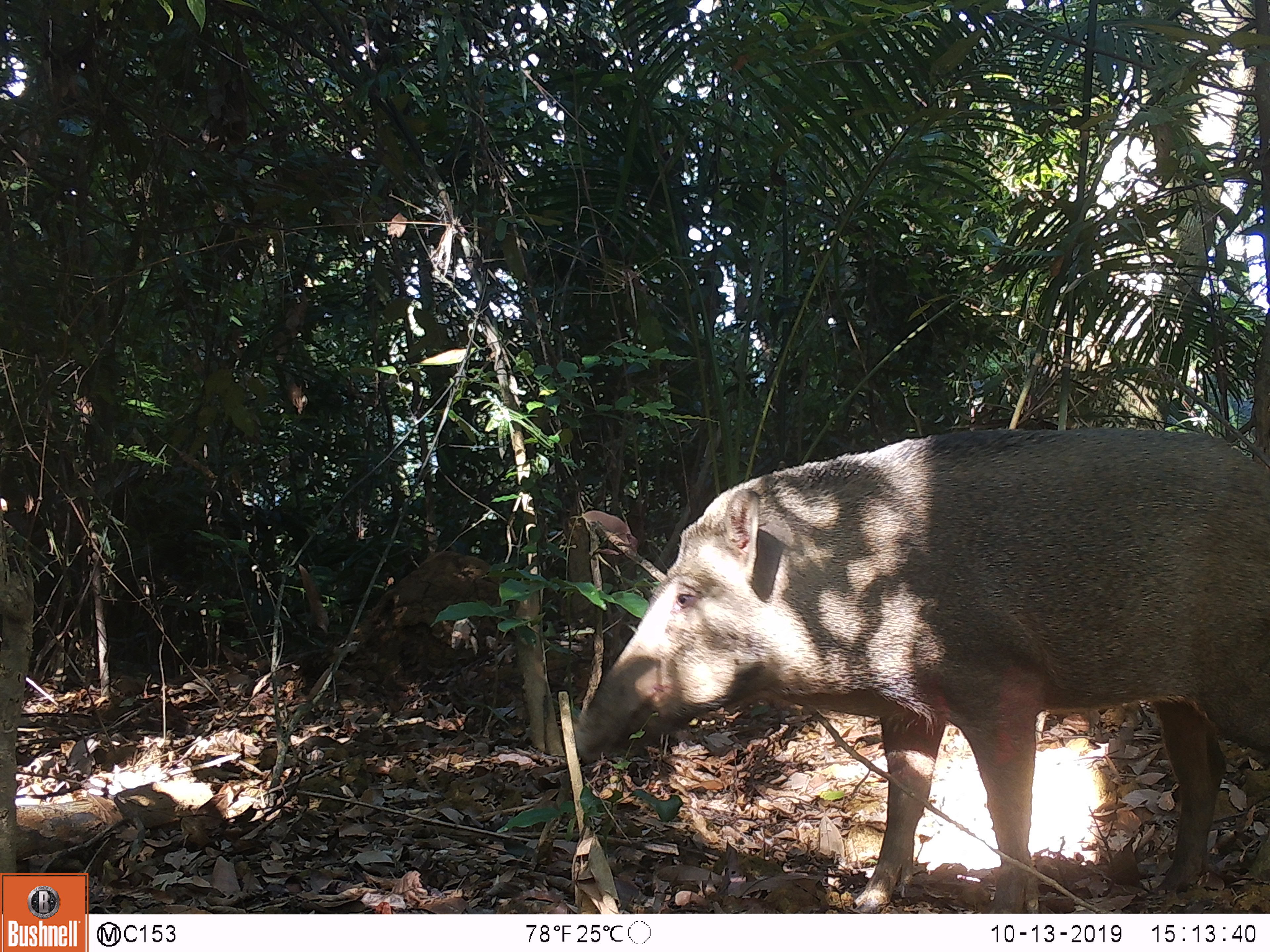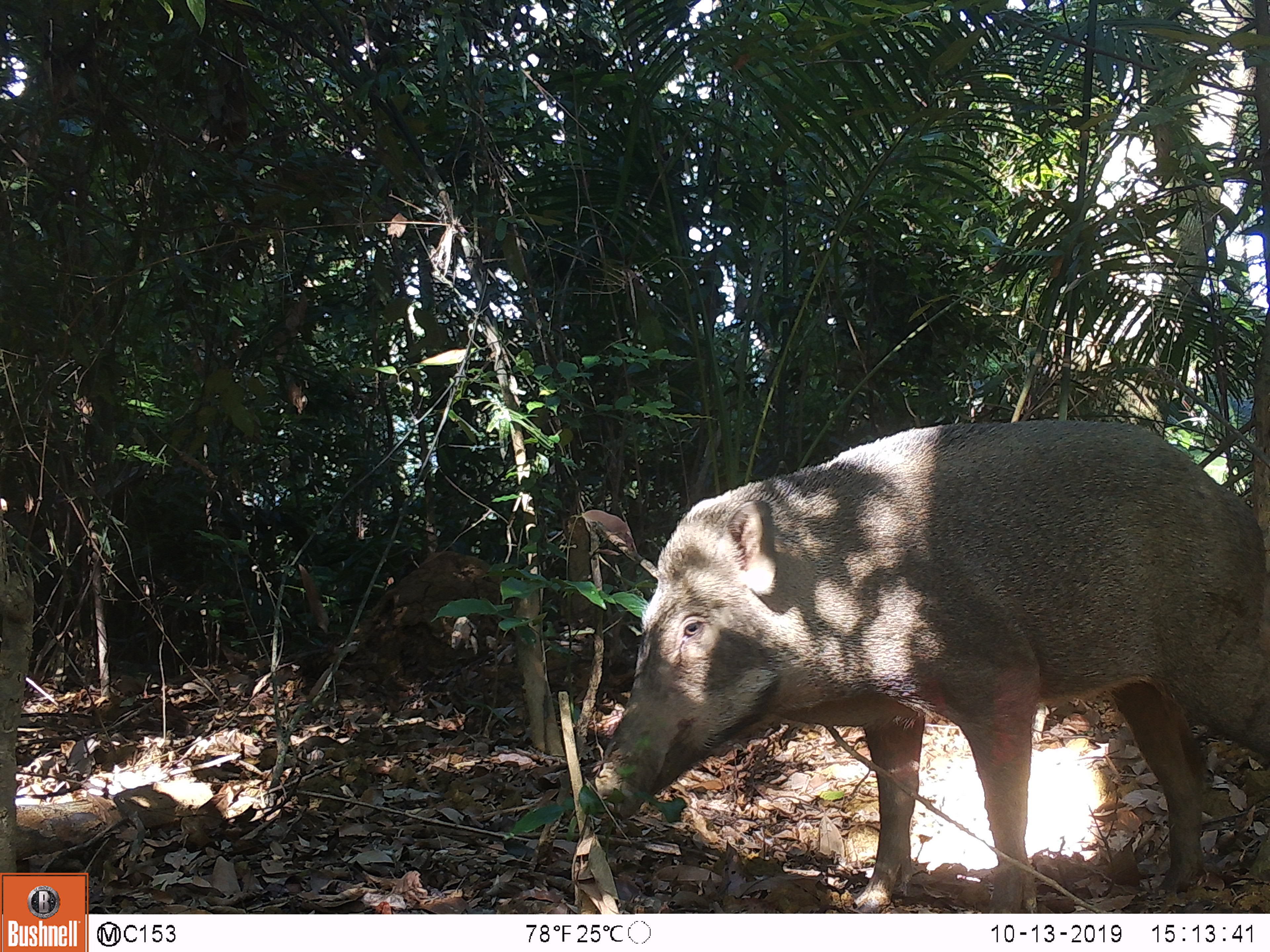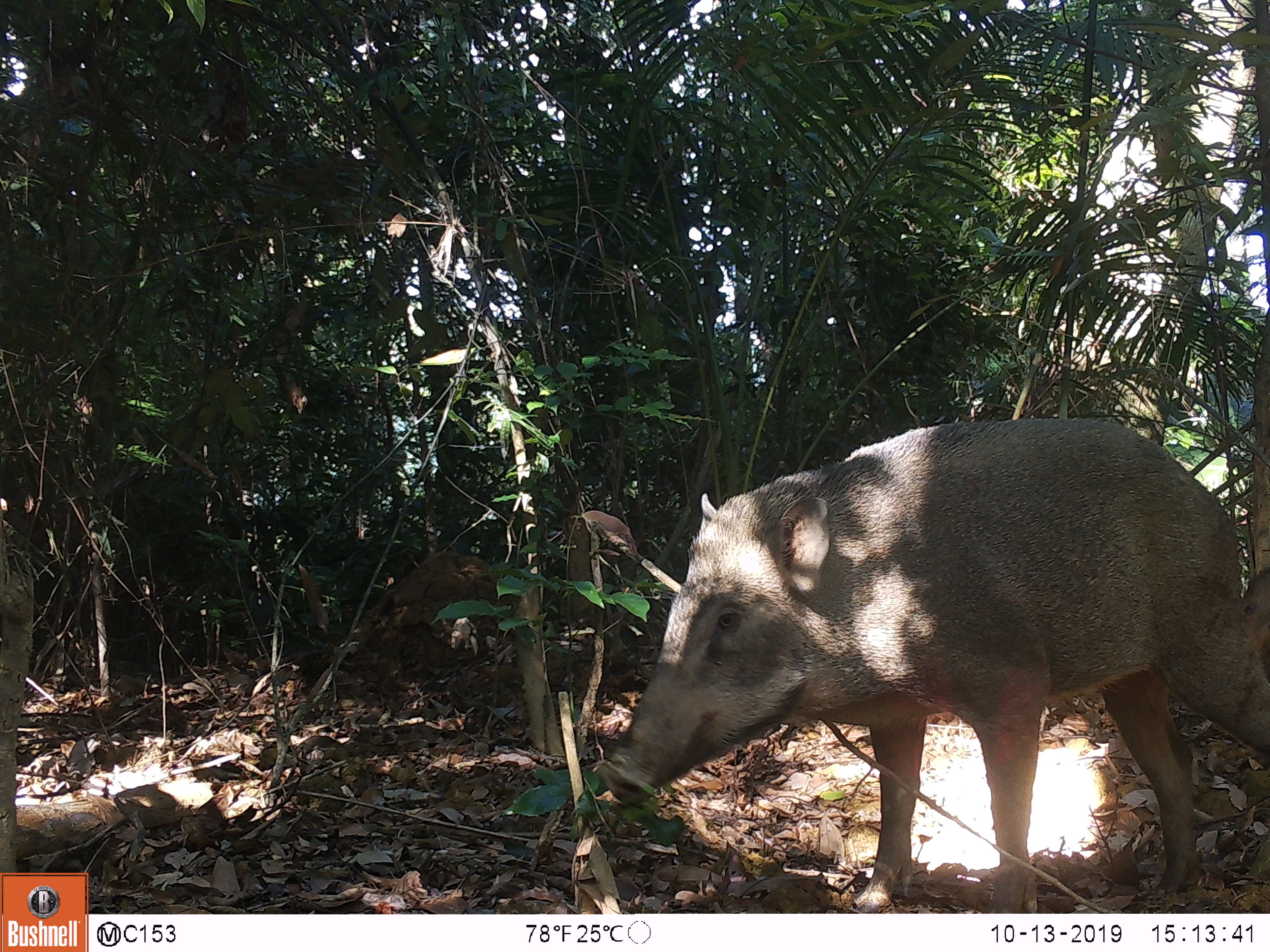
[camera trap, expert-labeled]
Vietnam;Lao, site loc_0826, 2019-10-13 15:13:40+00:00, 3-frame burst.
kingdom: Animalia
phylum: Chordata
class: Mammalia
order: Artiodactyla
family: Suidae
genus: Sus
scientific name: Sus scrofa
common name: eurasian wild pig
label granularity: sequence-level